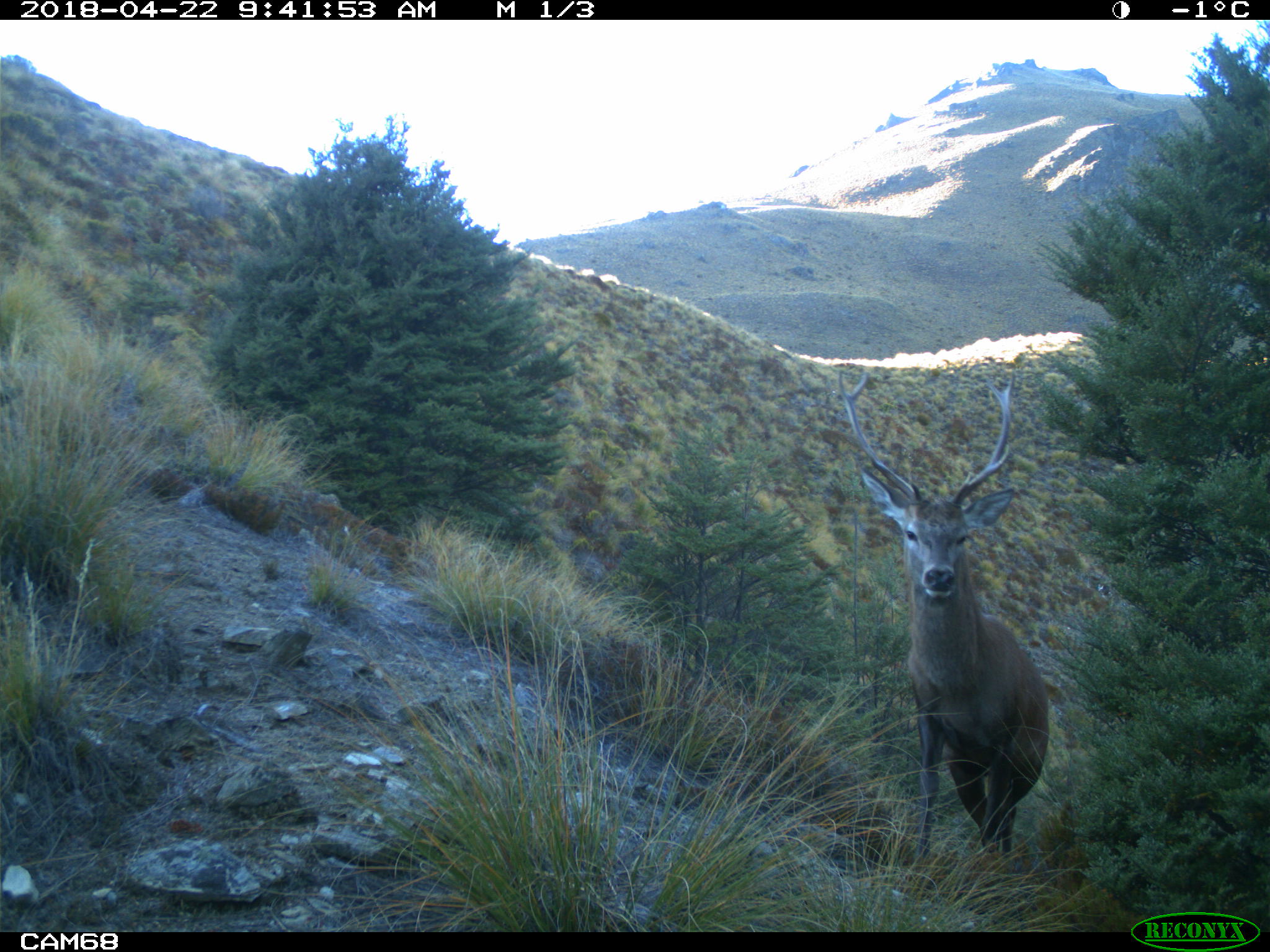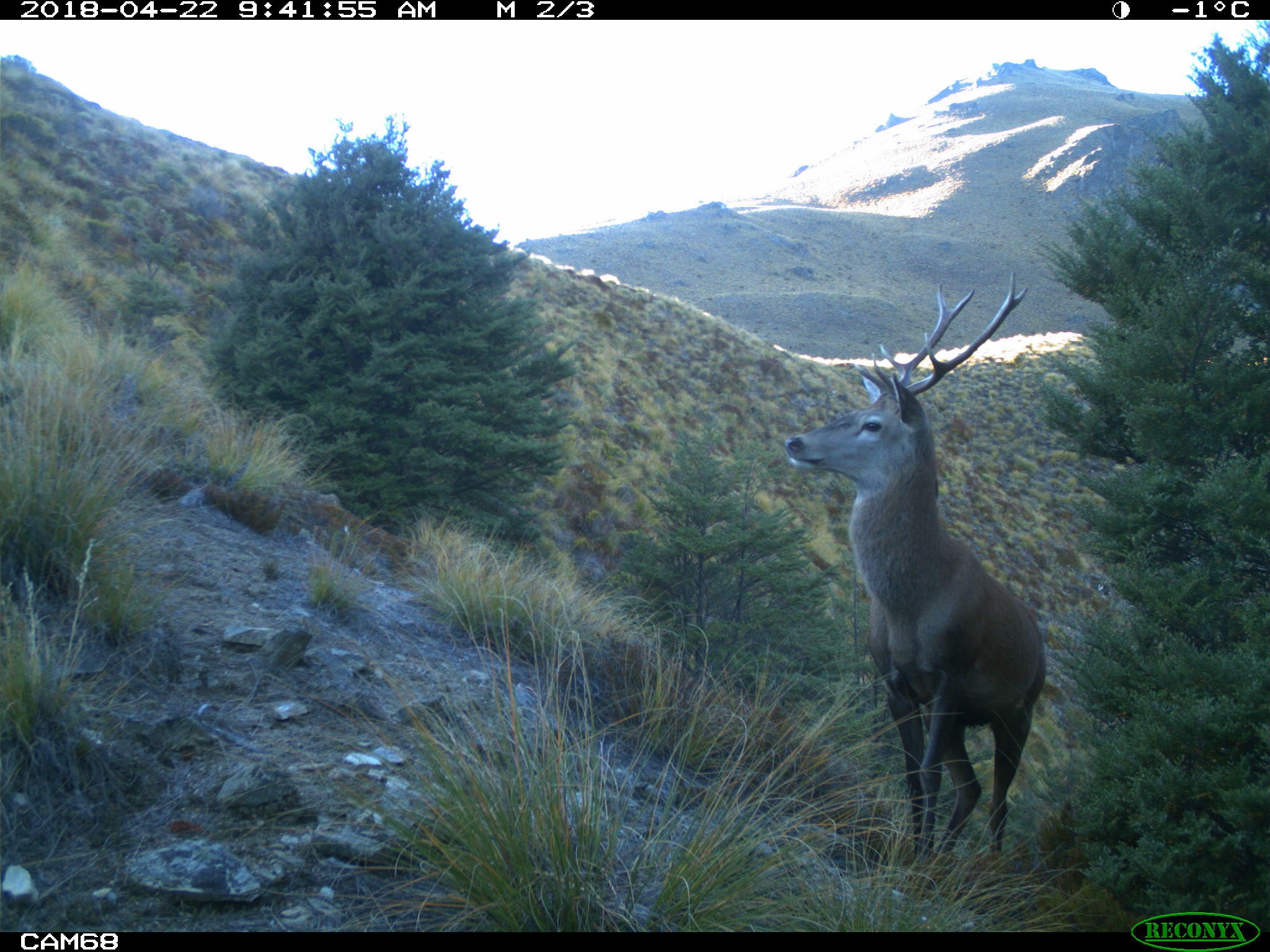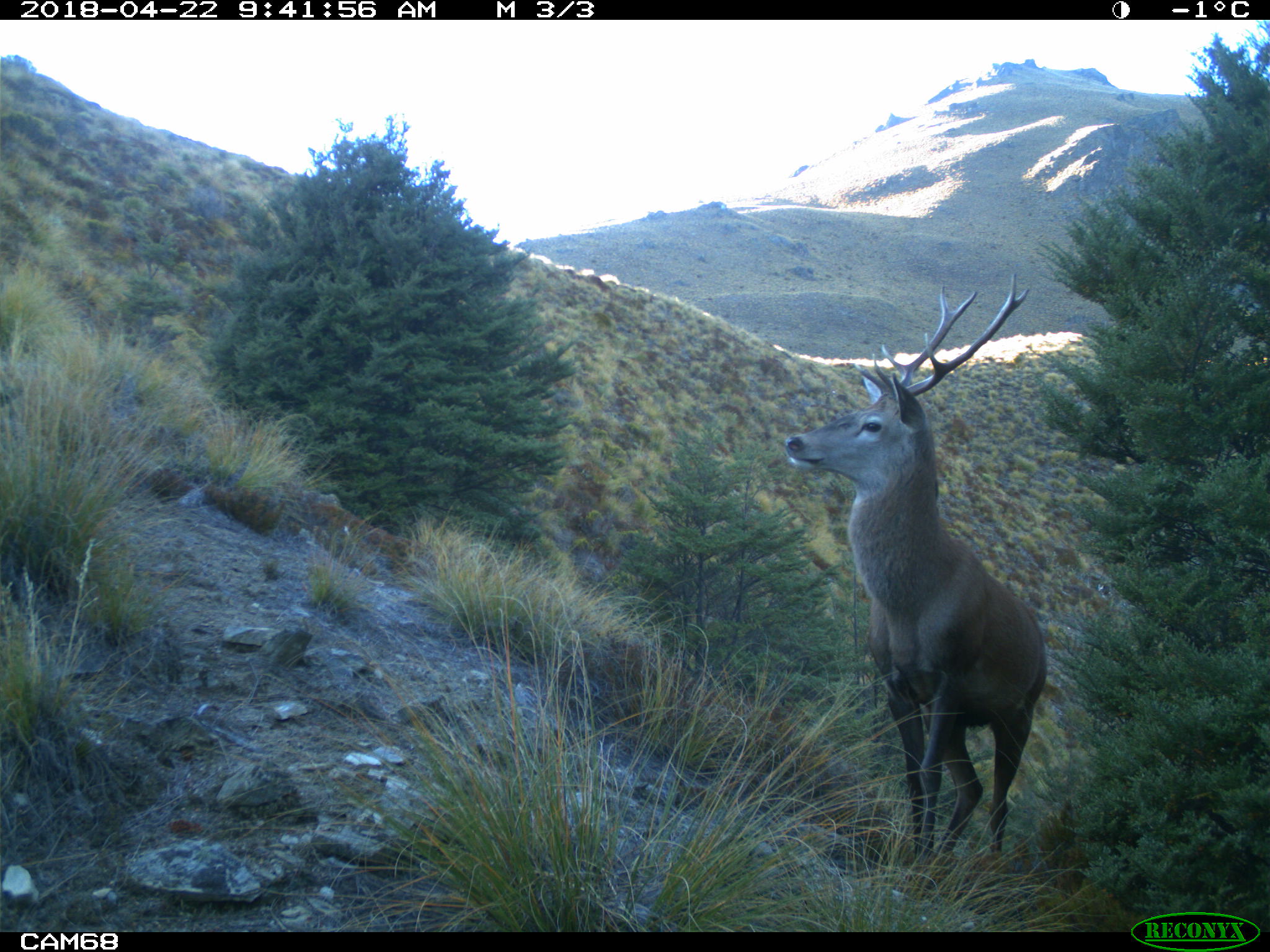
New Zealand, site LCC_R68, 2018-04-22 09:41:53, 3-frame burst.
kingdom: Animalia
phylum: Chordata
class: Mammalia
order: Artiodactyla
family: Cervidae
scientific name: Cervidae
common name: deer